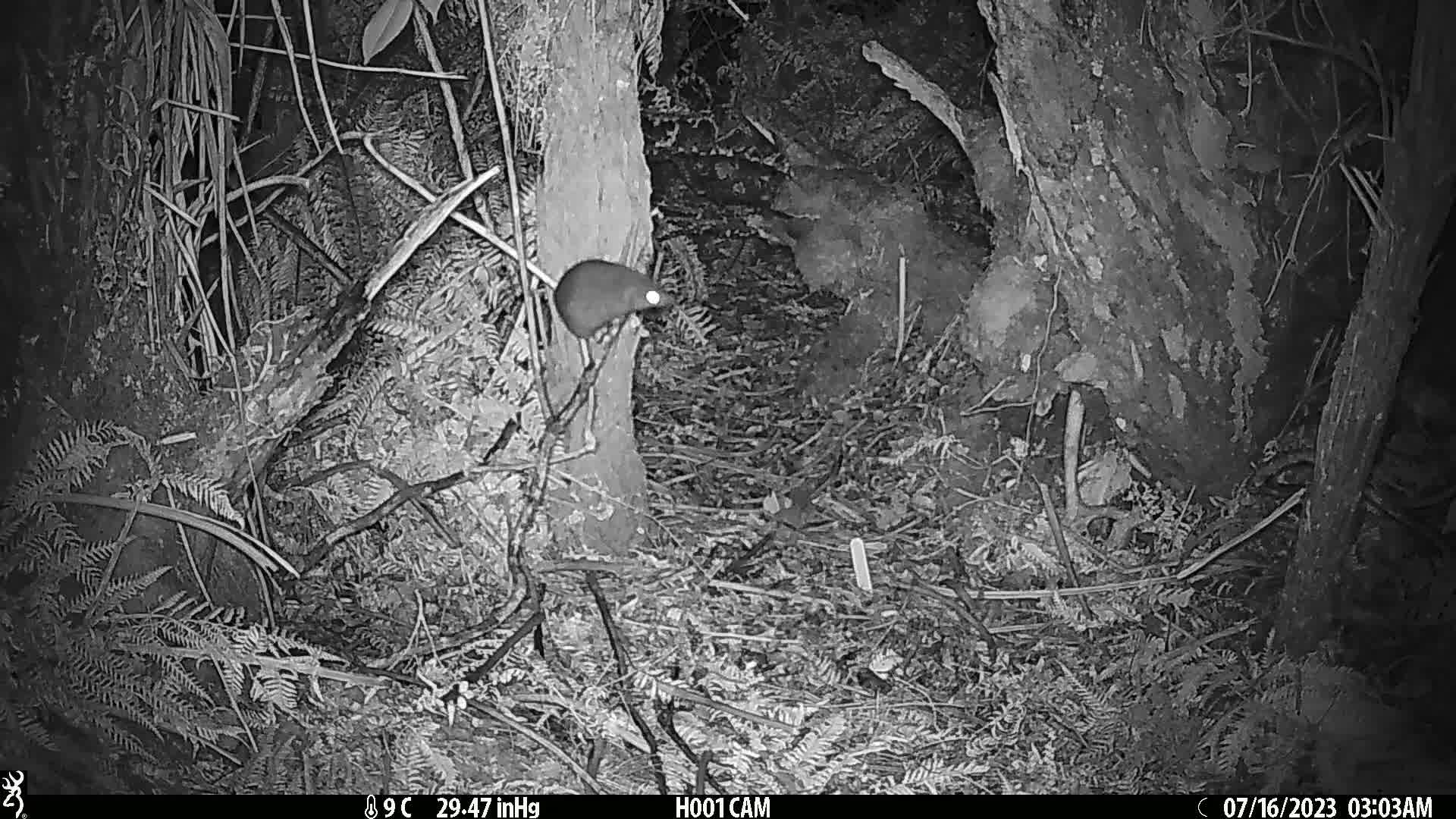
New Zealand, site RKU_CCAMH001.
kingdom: Animalia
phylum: Chordata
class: Mammalia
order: Rodentia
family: Muridae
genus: Rattus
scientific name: Rattus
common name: rat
Rat (Rattus).